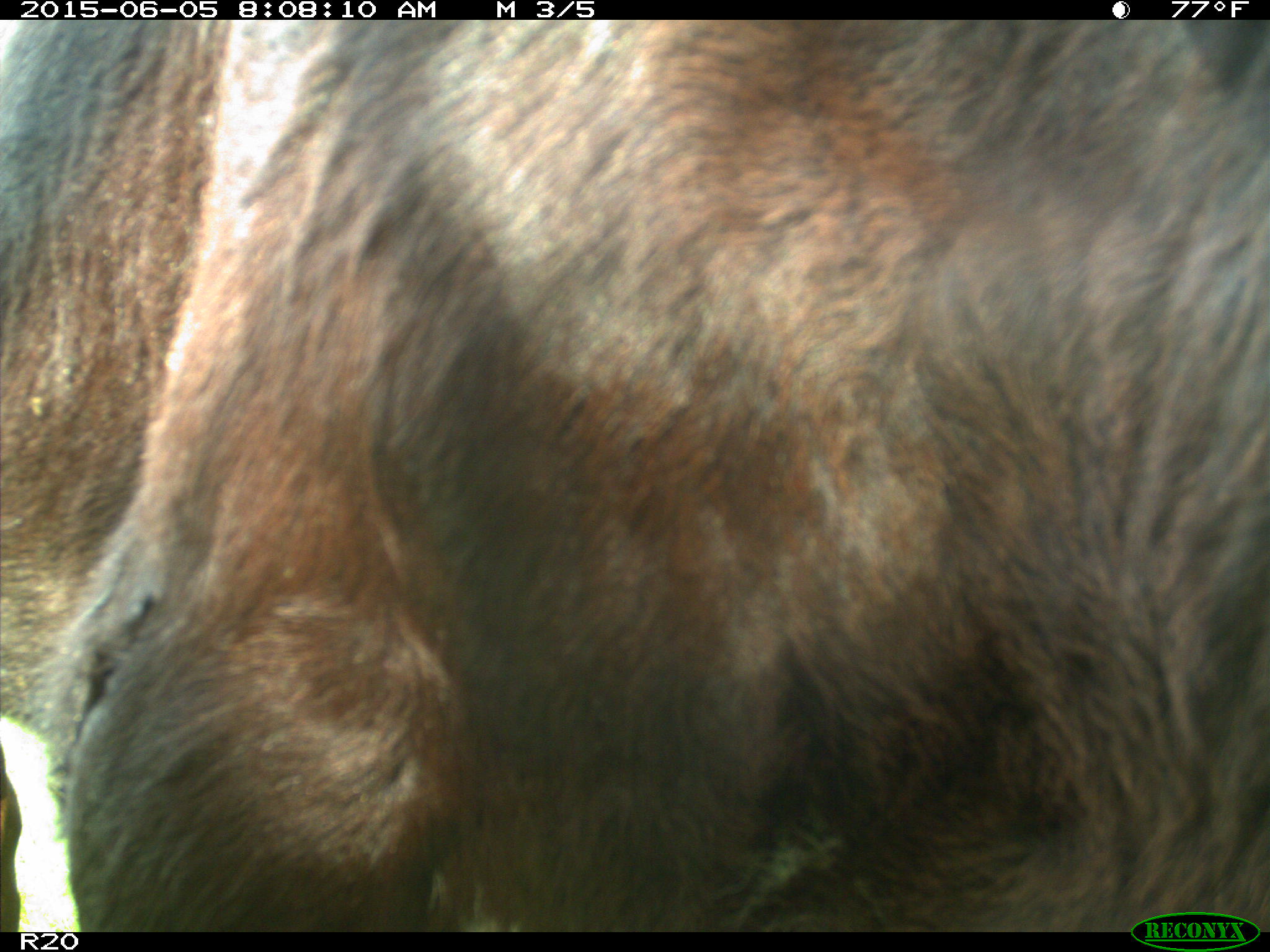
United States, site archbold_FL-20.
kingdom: Animalia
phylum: Chordata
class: Mammalia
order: Artiodactyla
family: Bovidae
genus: Bos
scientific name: Bos taurus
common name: domestic cow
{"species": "Bos taurus (domestic cow)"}